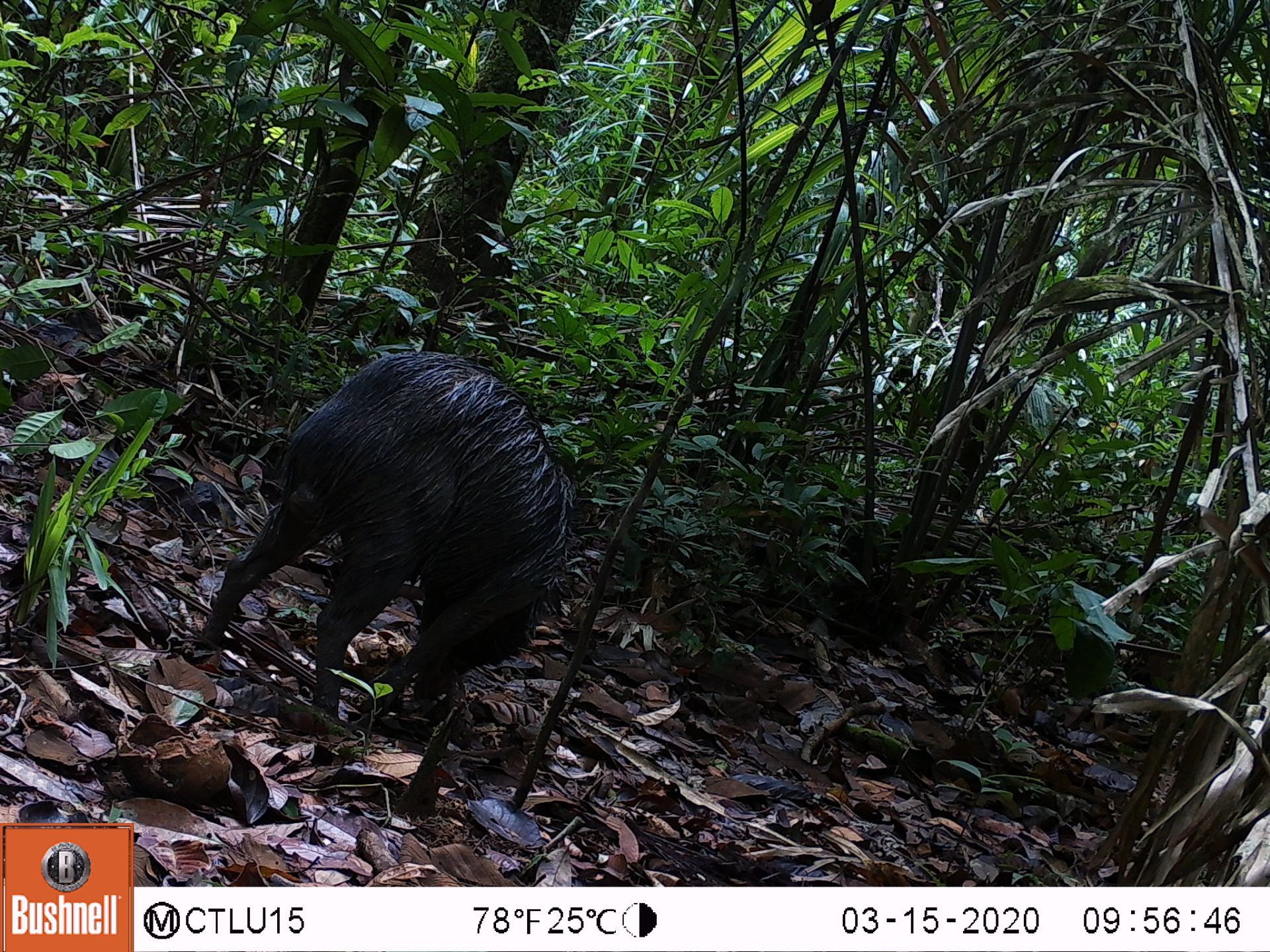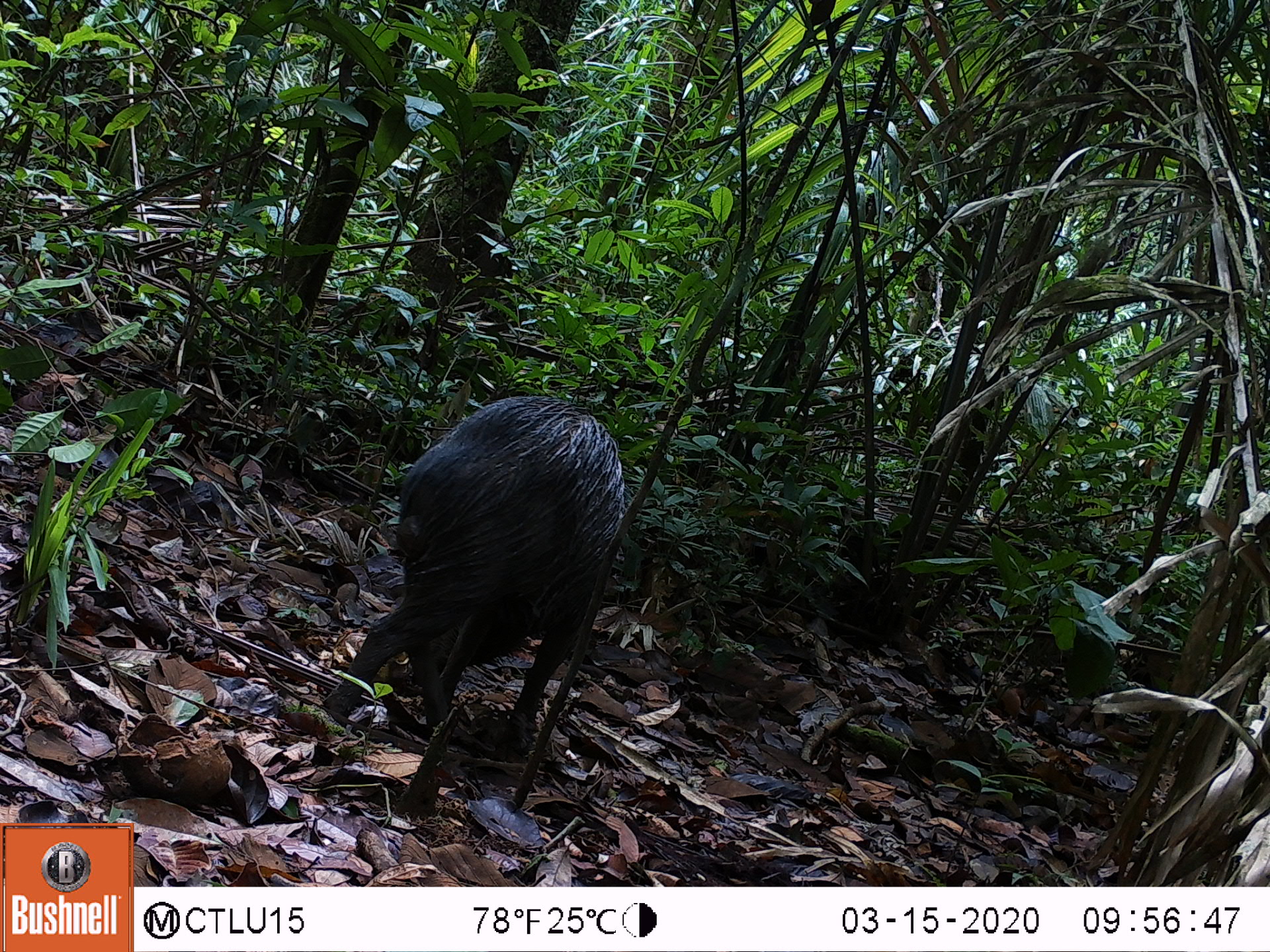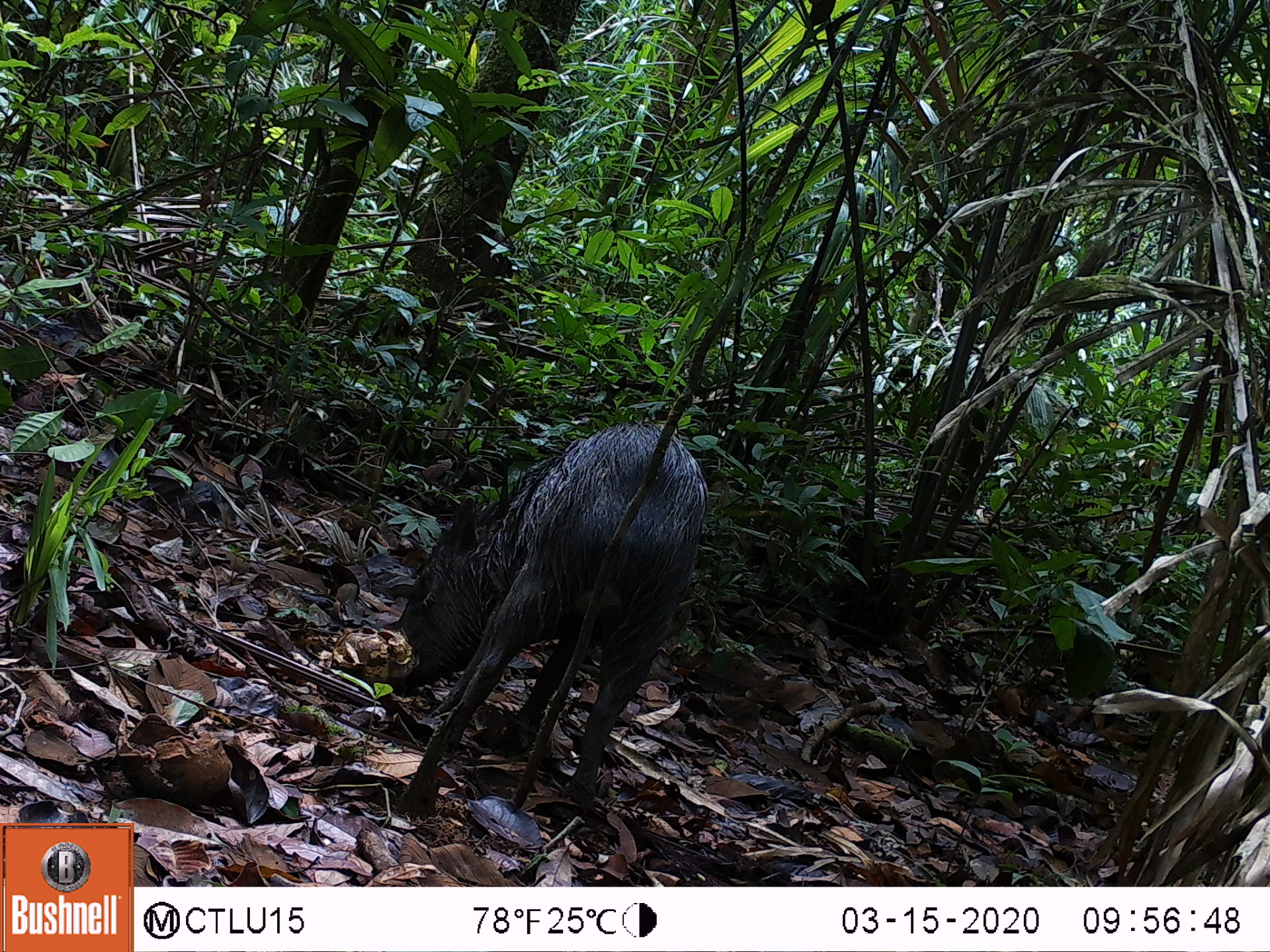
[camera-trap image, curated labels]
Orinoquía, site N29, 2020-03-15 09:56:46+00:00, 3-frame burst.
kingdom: Animalia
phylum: Chordata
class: Mammalia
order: Artiodactyla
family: Tayassuidae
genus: Pecari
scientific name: Pecari tajacu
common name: collared peccary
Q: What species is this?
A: Collared peccary (Pecari tajacu).